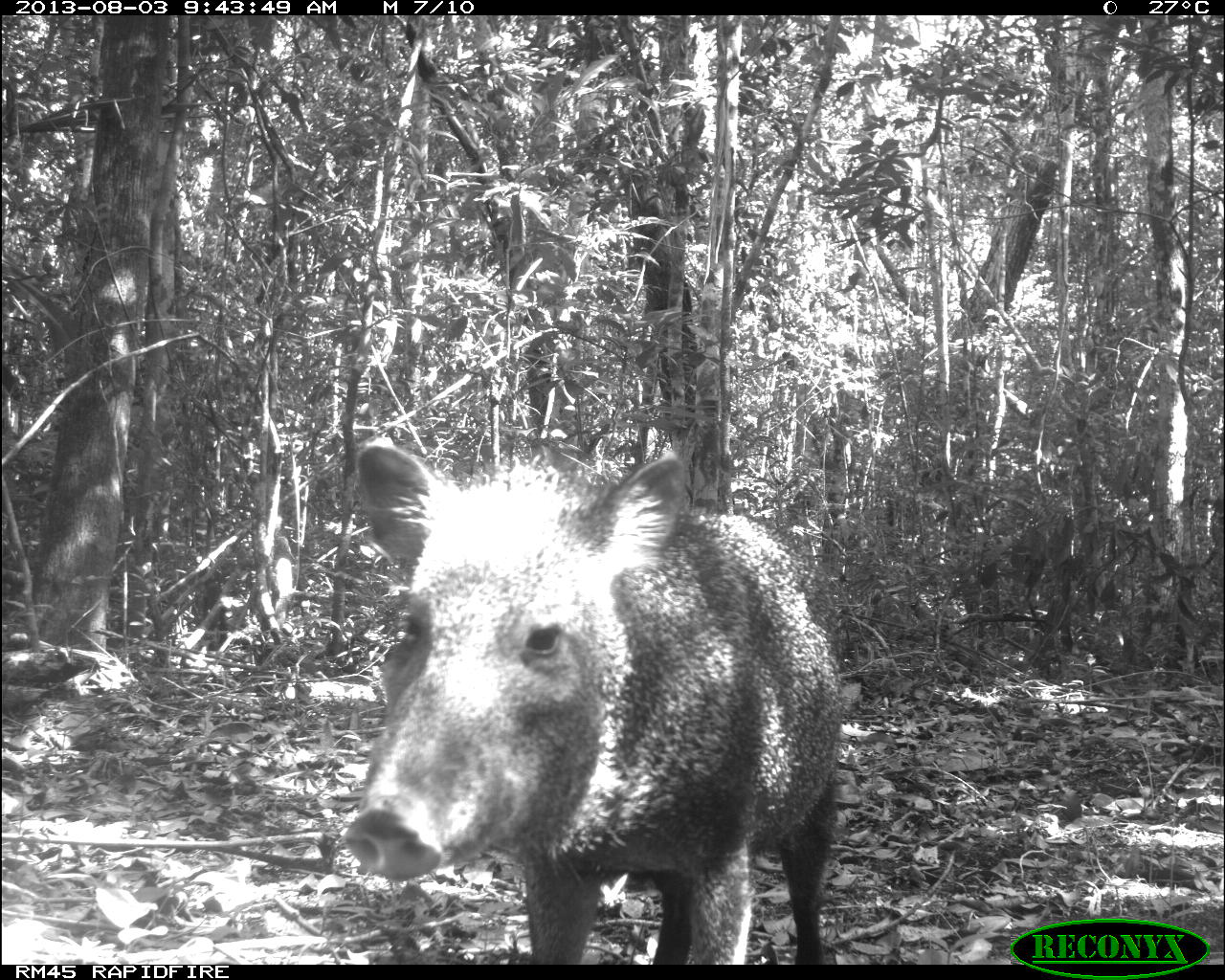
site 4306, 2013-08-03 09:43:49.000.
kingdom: Animalia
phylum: Chordata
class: Mammalia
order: Artiodactyla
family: Tayassuidae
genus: Pecari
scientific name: Pecari tajacu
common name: collared peccary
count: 1